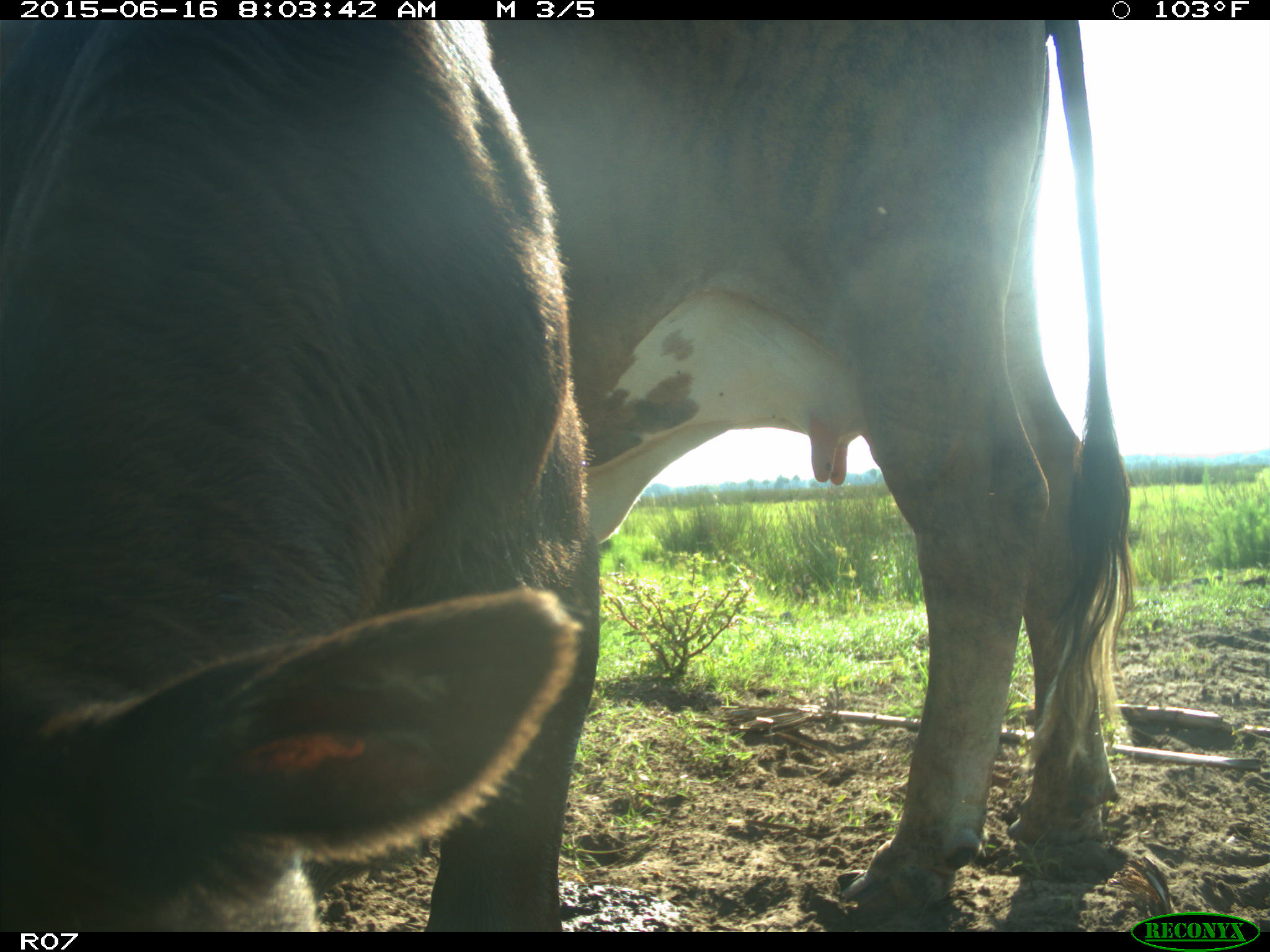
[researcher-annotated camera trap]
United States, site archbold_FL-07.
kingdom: Animalia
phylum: Chordata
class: Mammalia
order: Artiodactyla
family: Bovidae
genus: Bos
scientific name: Bos taurus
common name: domestic cow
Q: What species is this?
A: Bos taurus (domestic cow).